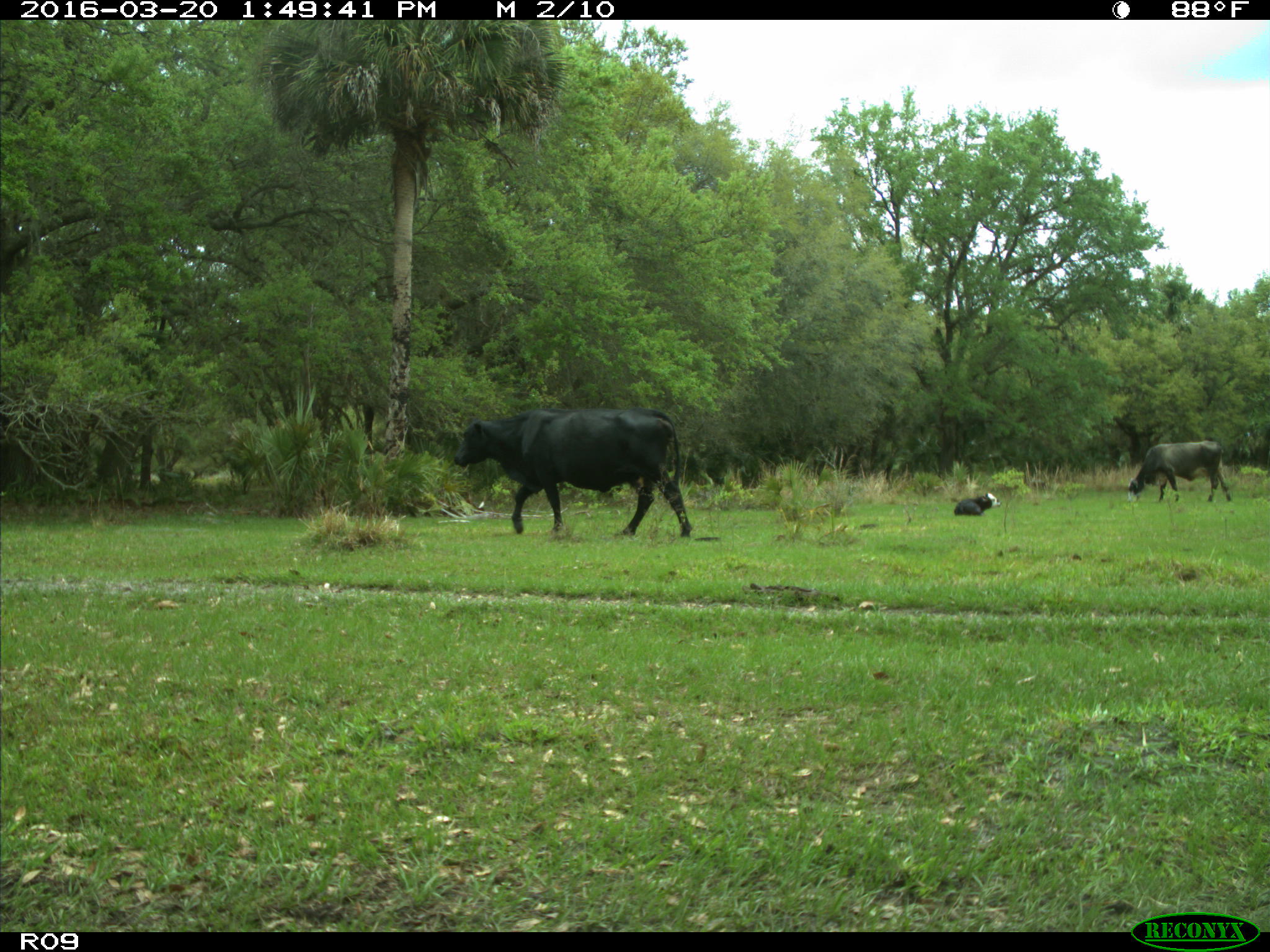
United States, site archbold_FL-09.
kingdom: Animalia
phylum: Chordata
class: Mammalia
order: Artiodactyla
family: Bovidae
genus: Bos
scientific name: Bos taurus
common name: domestic cow